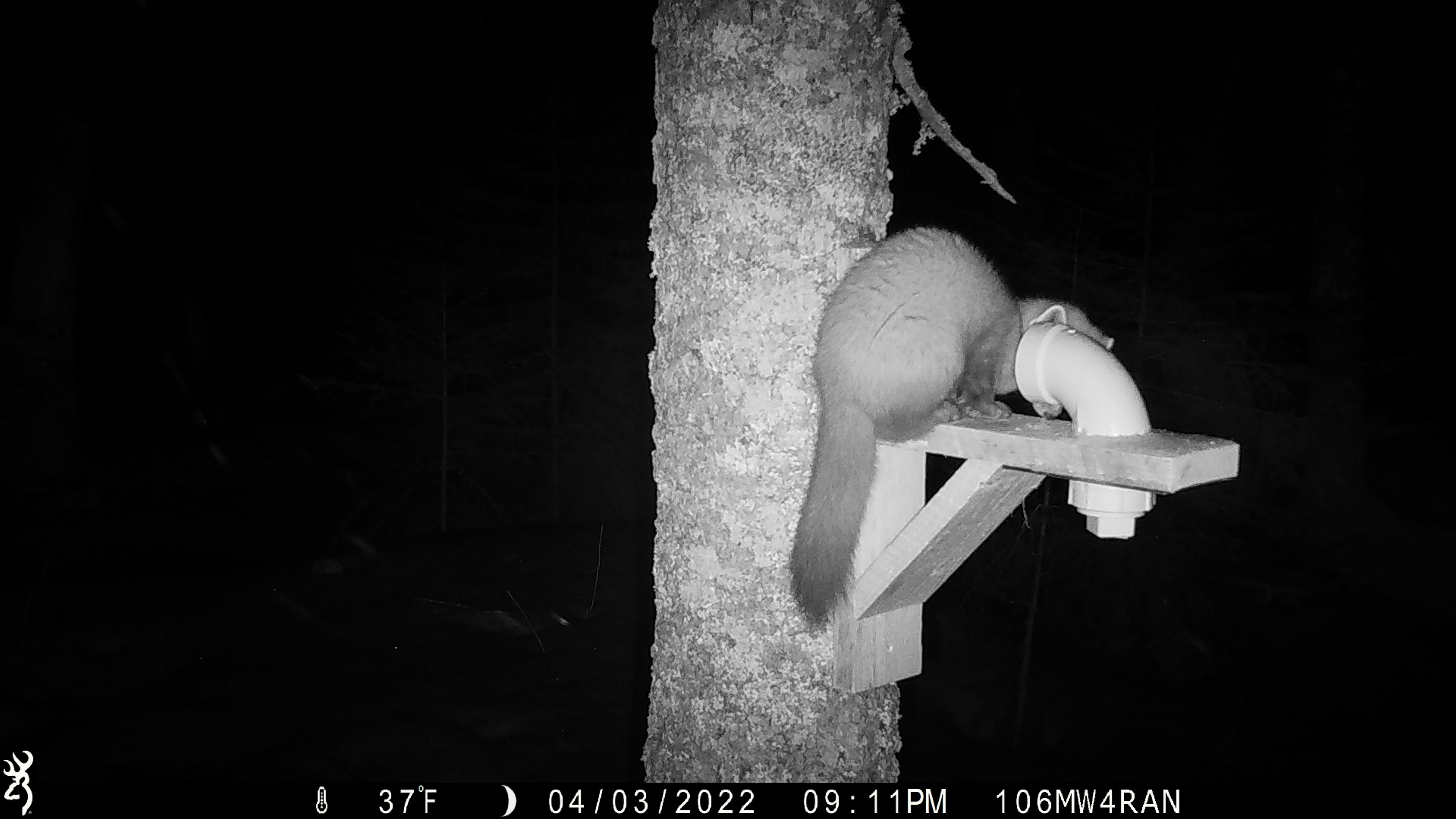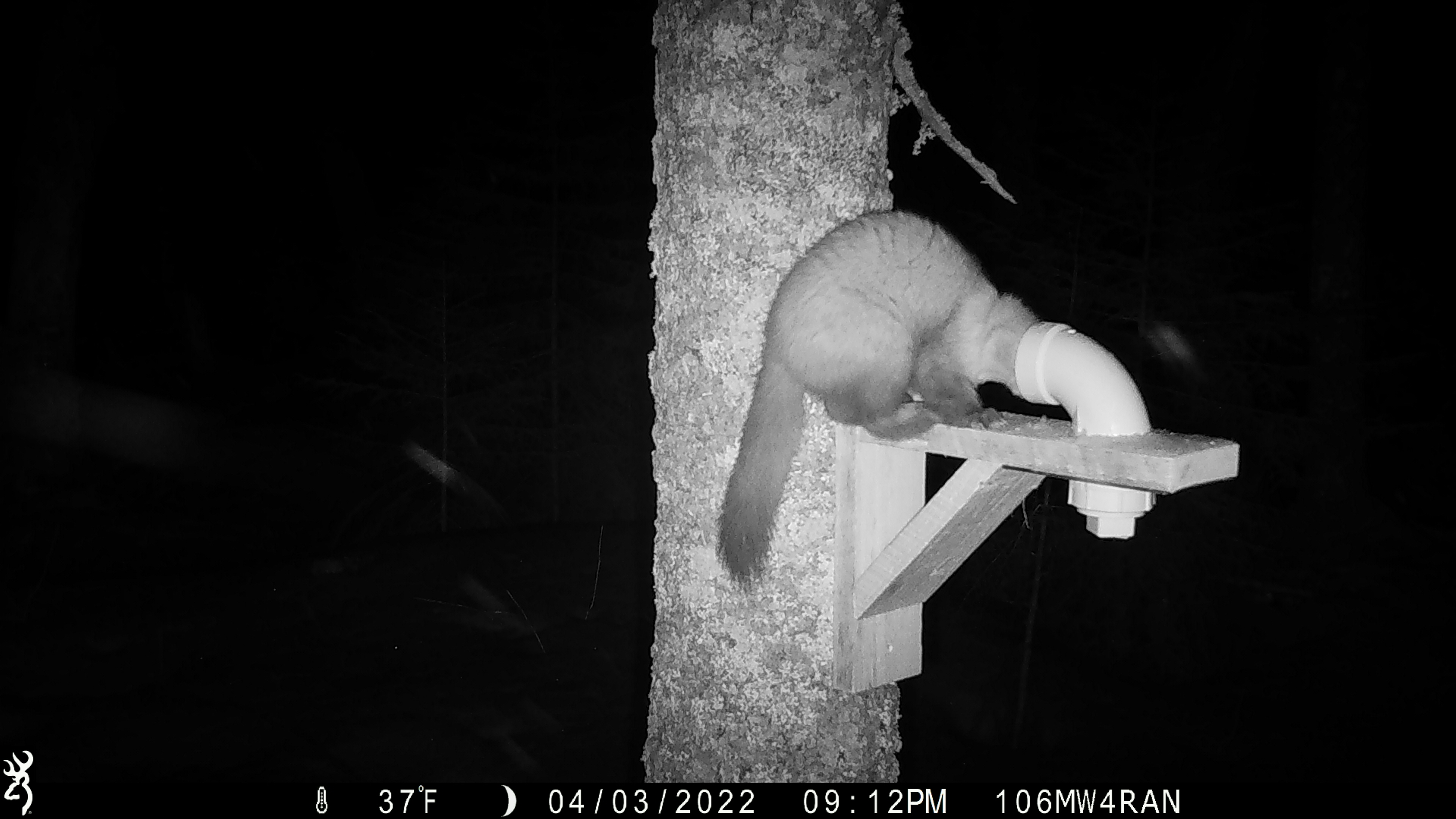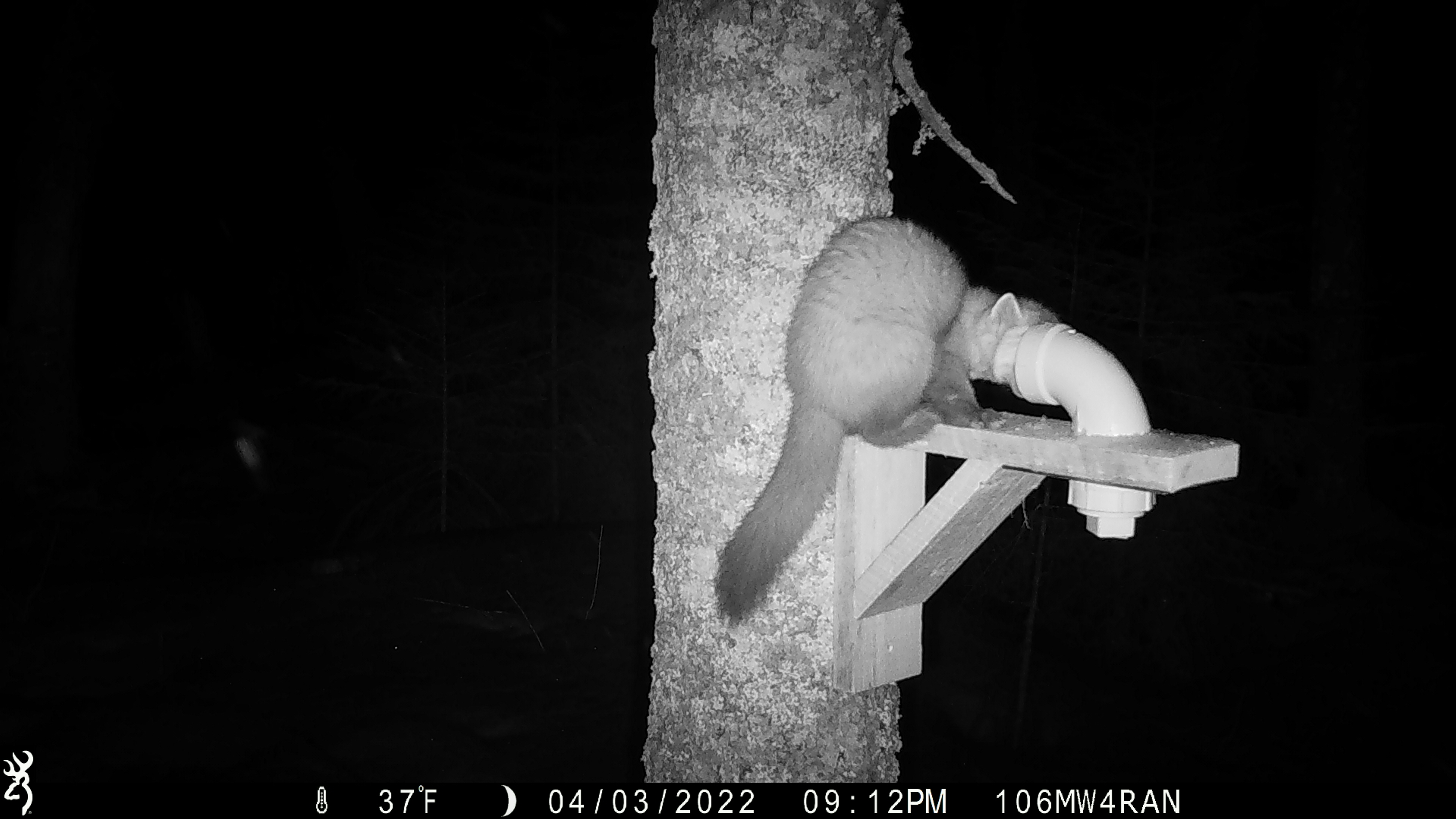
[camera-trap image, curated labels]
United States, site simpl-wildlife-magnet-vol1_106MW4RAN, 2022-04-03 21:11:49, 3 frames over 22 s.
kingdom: Animalia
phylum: Chordata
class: Mammalia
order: Carnivora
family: Mustelidae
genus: Martes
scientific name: Martes americana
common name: american marten